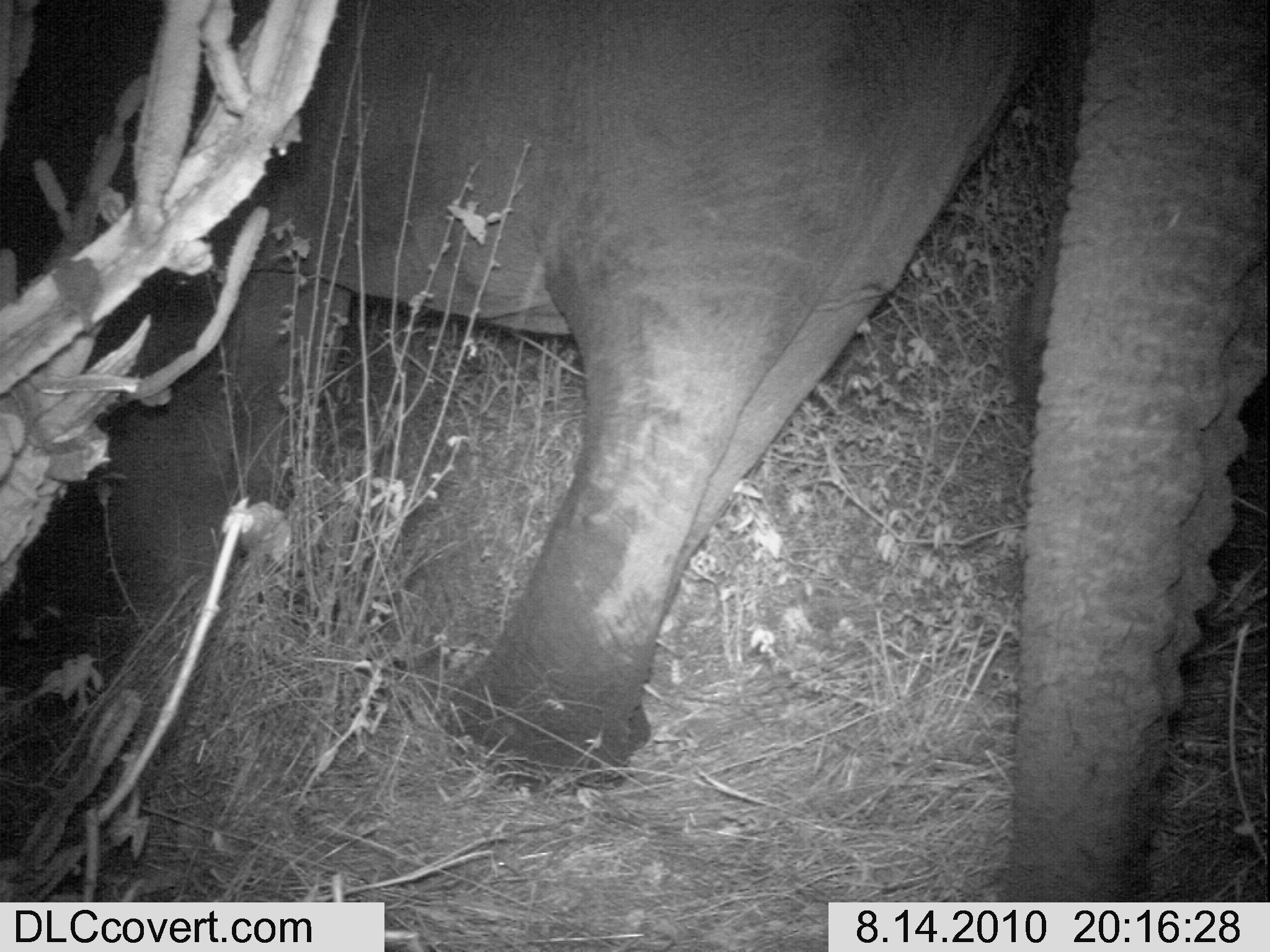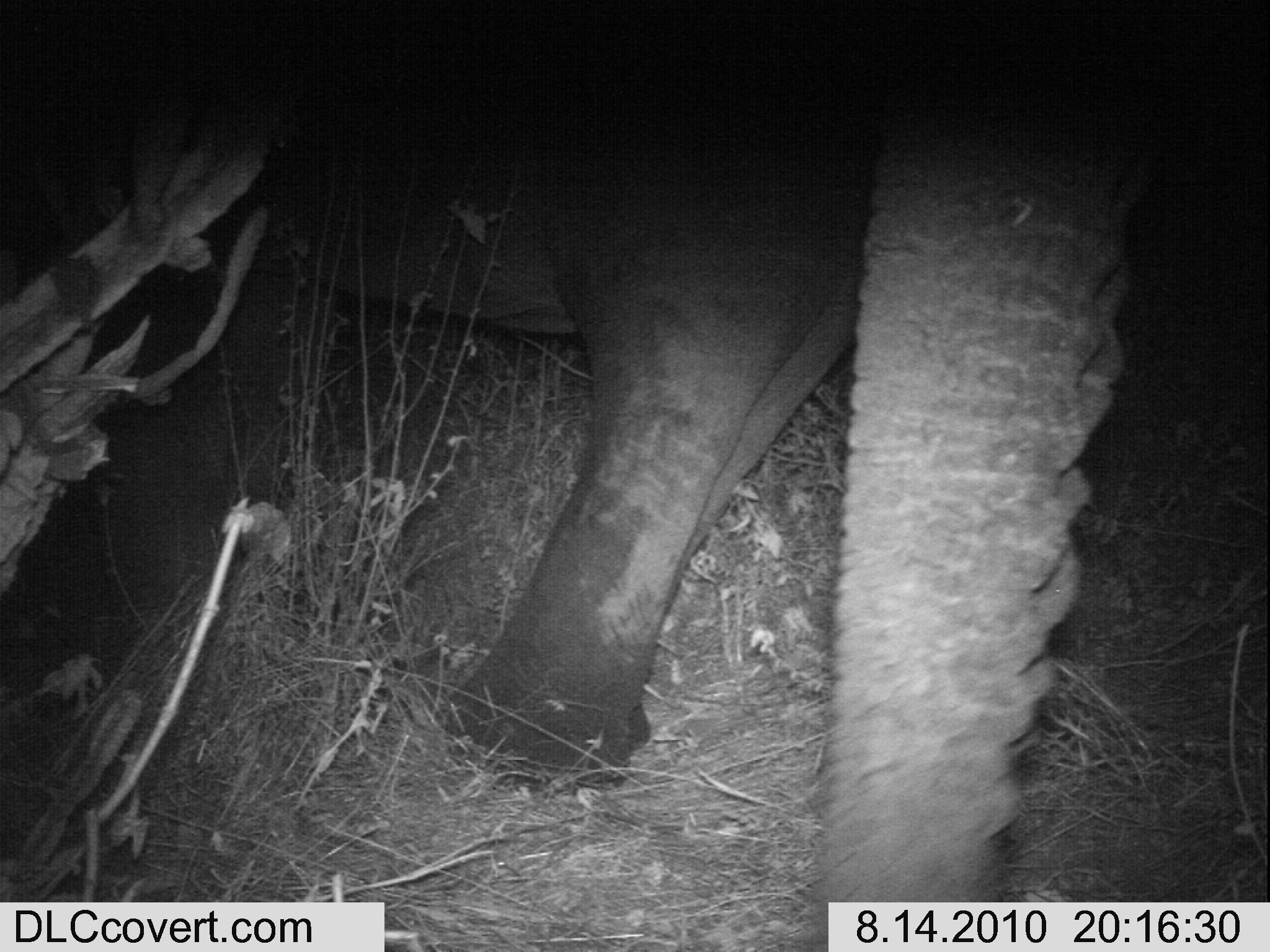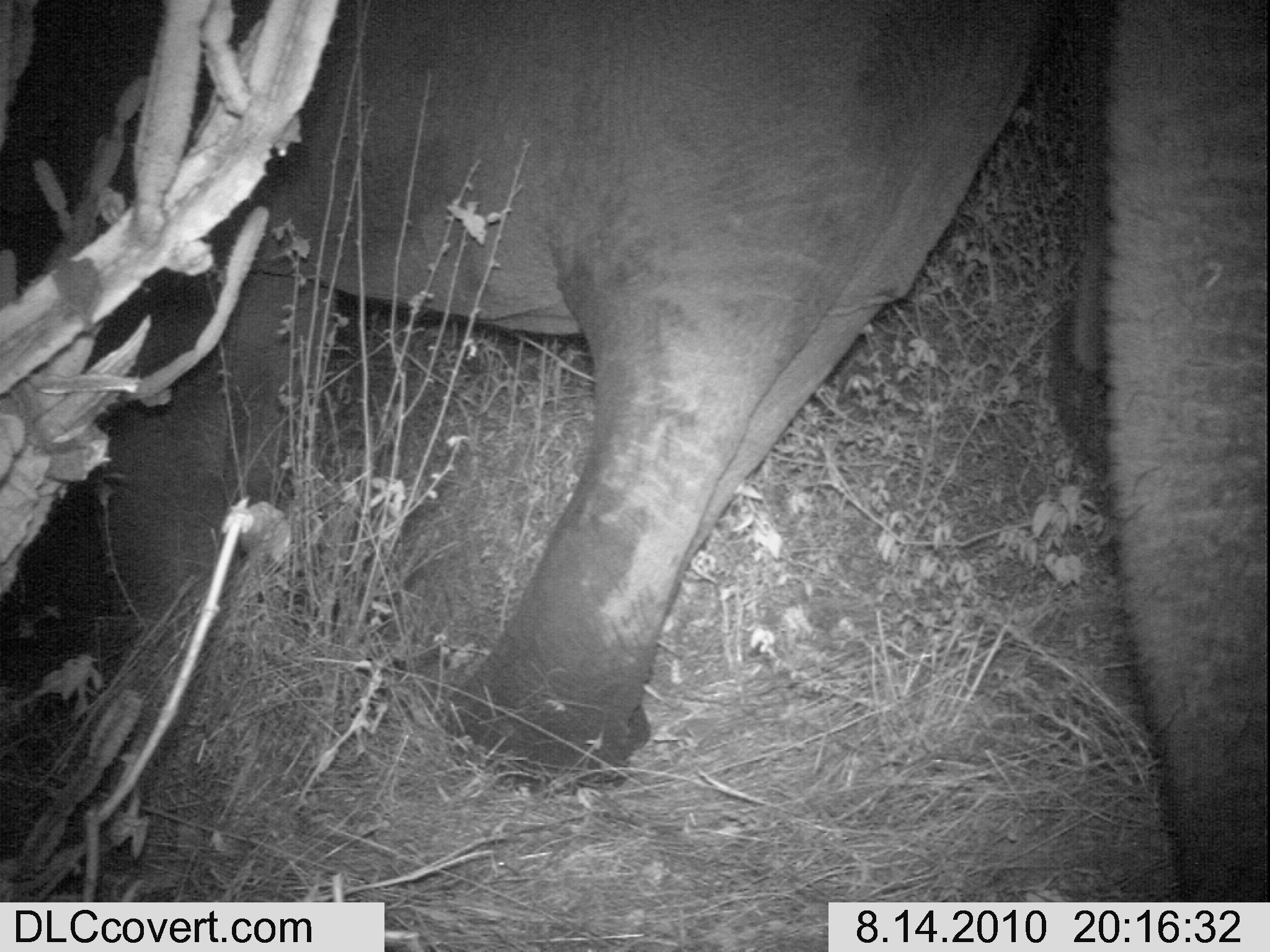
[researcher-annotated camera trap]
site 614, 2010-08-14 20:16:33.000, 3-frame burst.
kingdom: Animalia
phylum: Chordata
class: Mammalia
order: Proboscidea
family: Elephantidae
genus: Loxodonta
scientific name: Loxodonta africana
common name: african bush elephant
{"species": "Loxodonta africana (african bush elephant)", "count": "2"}